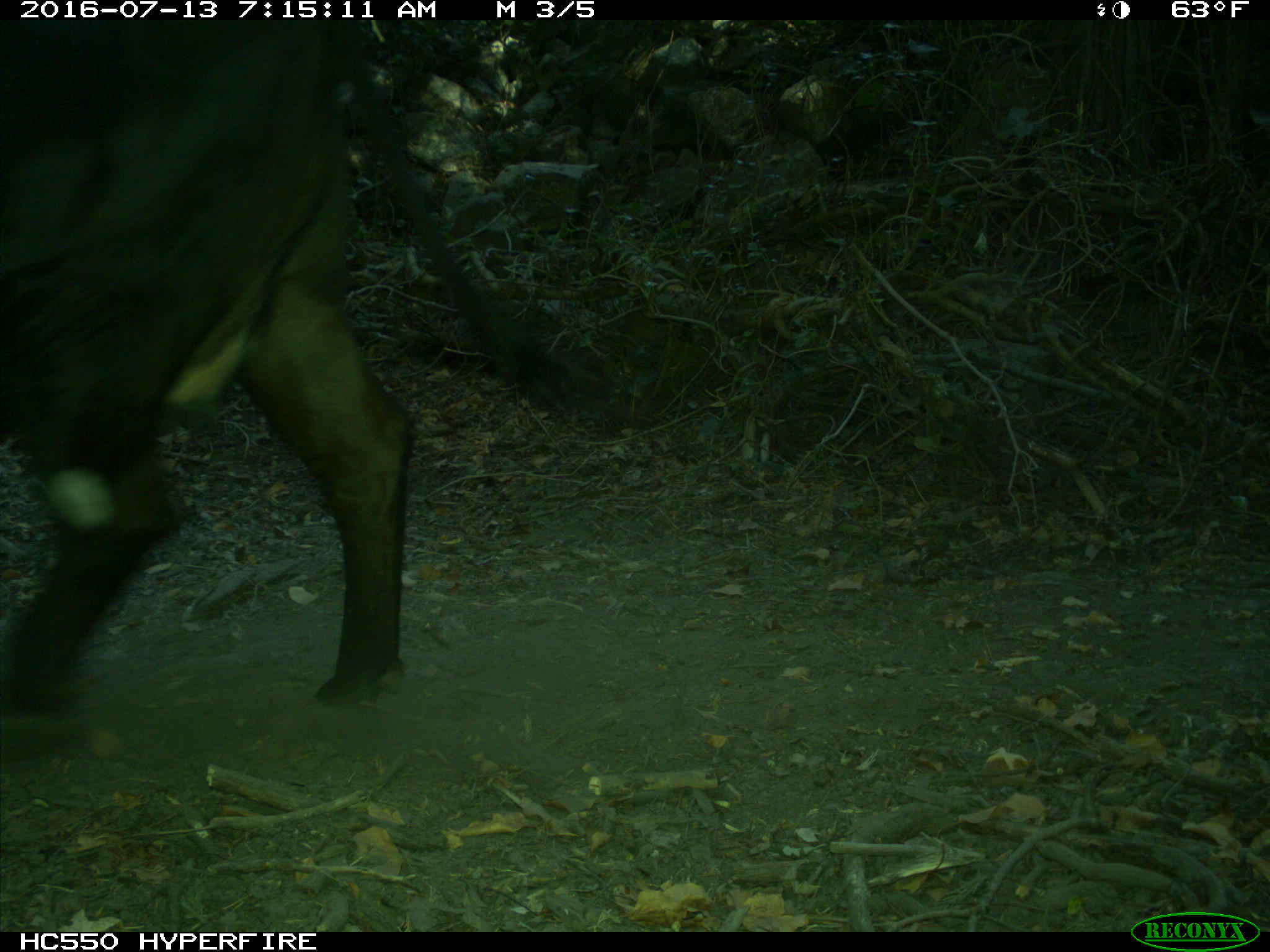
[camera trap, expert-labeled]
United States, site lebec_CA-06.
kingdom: Animalia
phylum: Chordata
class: Mammalia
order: Artiodactyla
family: Bovidae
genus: Bos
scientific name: Bos taurus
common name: domestic cow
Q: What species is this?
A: Bos taurus (domestic cow).